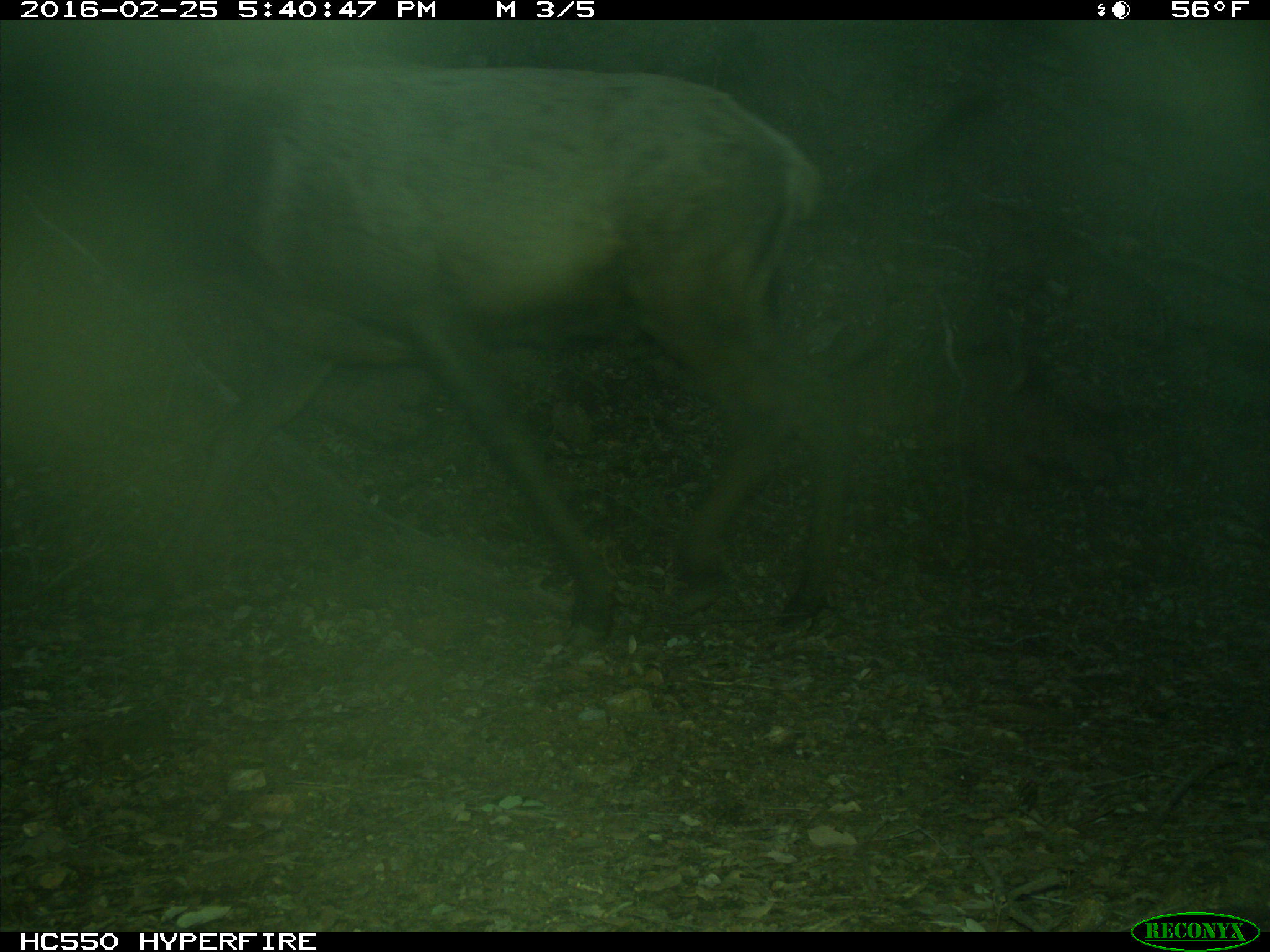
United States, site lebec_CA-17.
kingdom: Animalia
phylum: Chordata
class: Mammalia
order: Artiodactyla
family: Cervidae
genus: Cervus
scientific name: Cervus canadensis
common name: elk